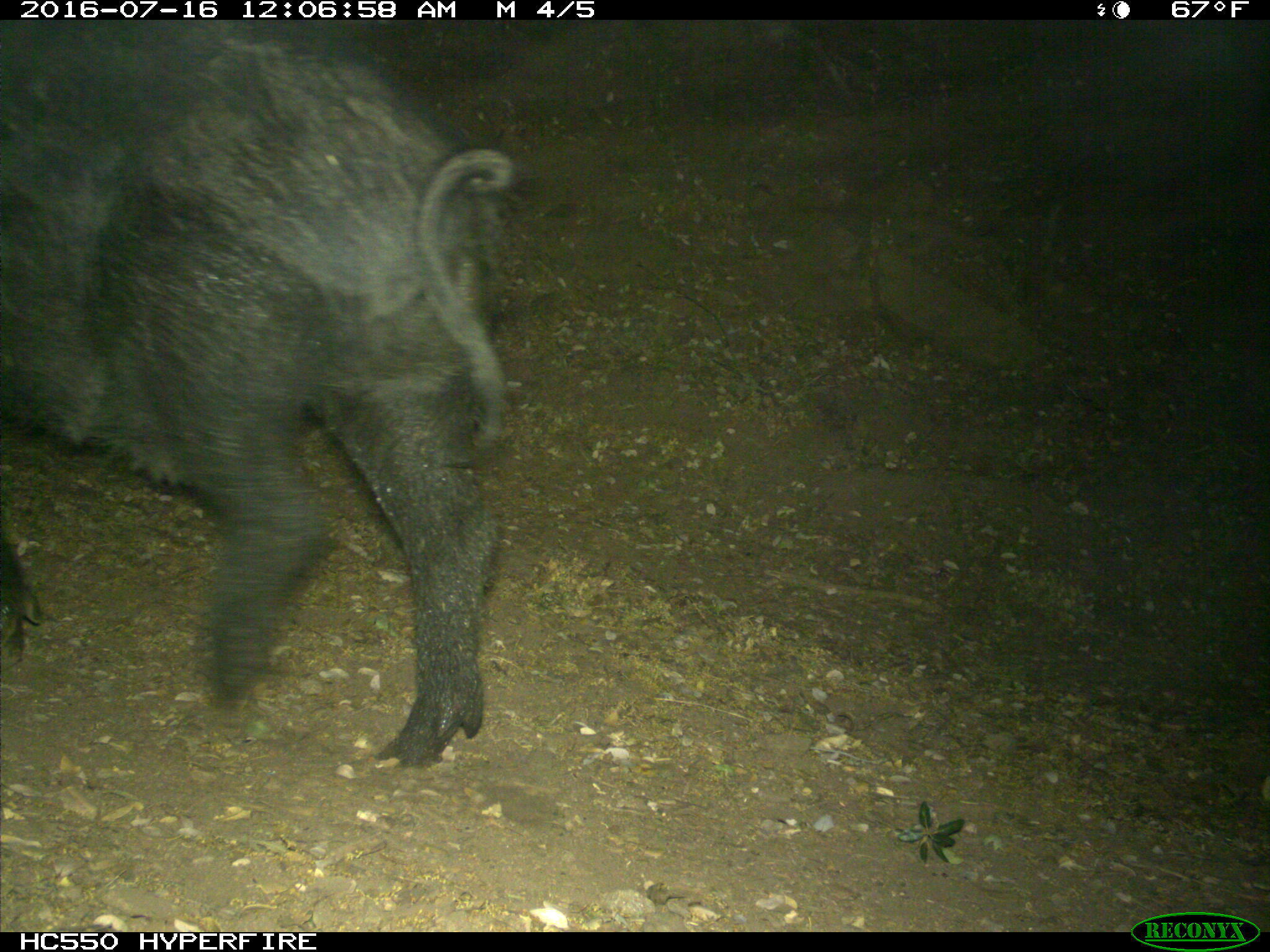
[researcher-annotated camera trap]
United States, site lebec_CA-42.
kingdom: Animalia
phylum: Chordata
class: Mammalia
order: Artiodactyla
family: Suidae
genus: Sus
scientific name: Sus scrofa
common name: wild boar